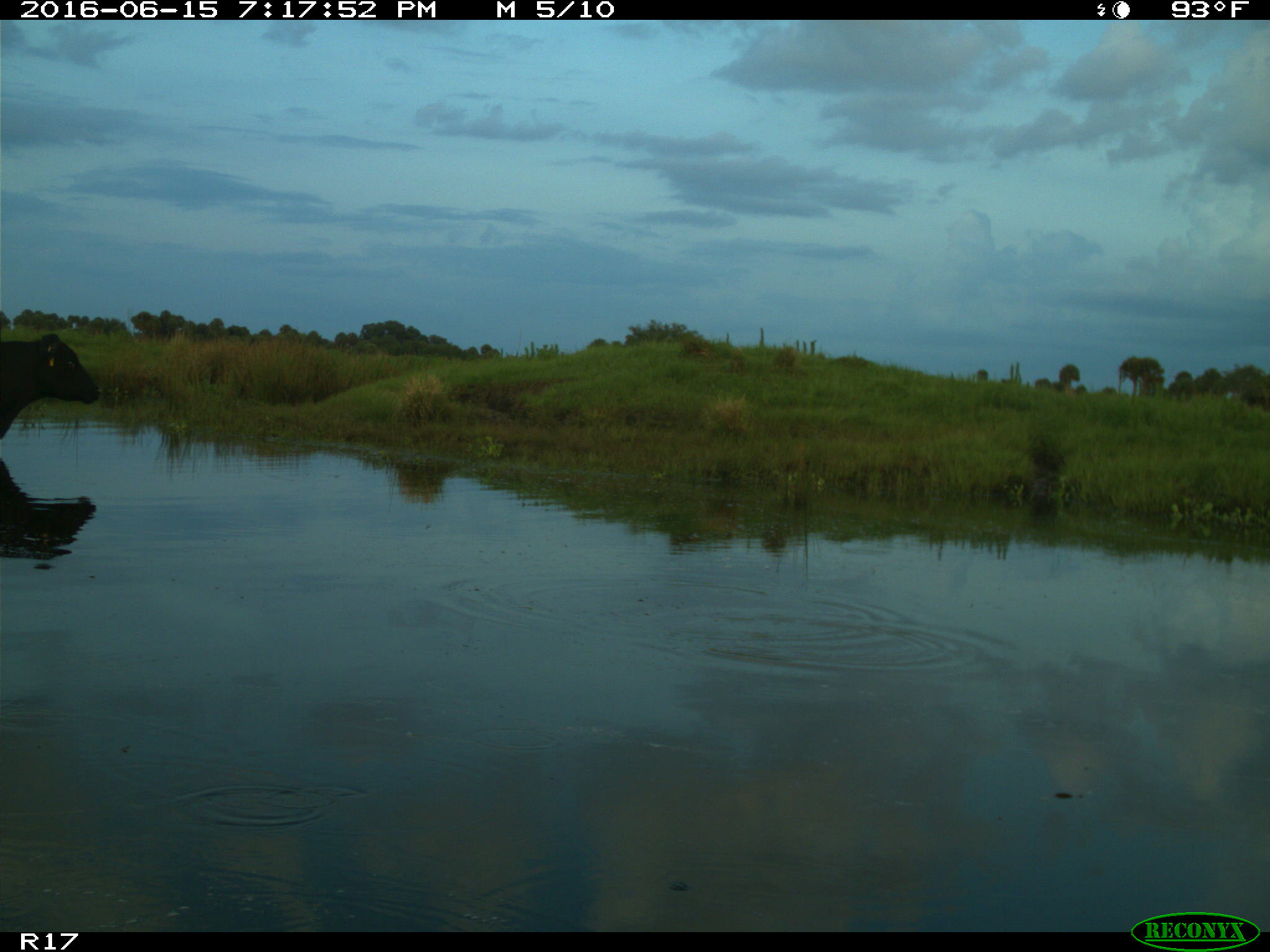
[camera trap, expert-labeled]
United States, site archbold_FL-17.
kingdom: Animalia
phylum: Chordata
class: Mammalia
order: Artiodactyla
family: Bovidae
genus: Bos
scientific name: Bos taurus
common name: domestic cow